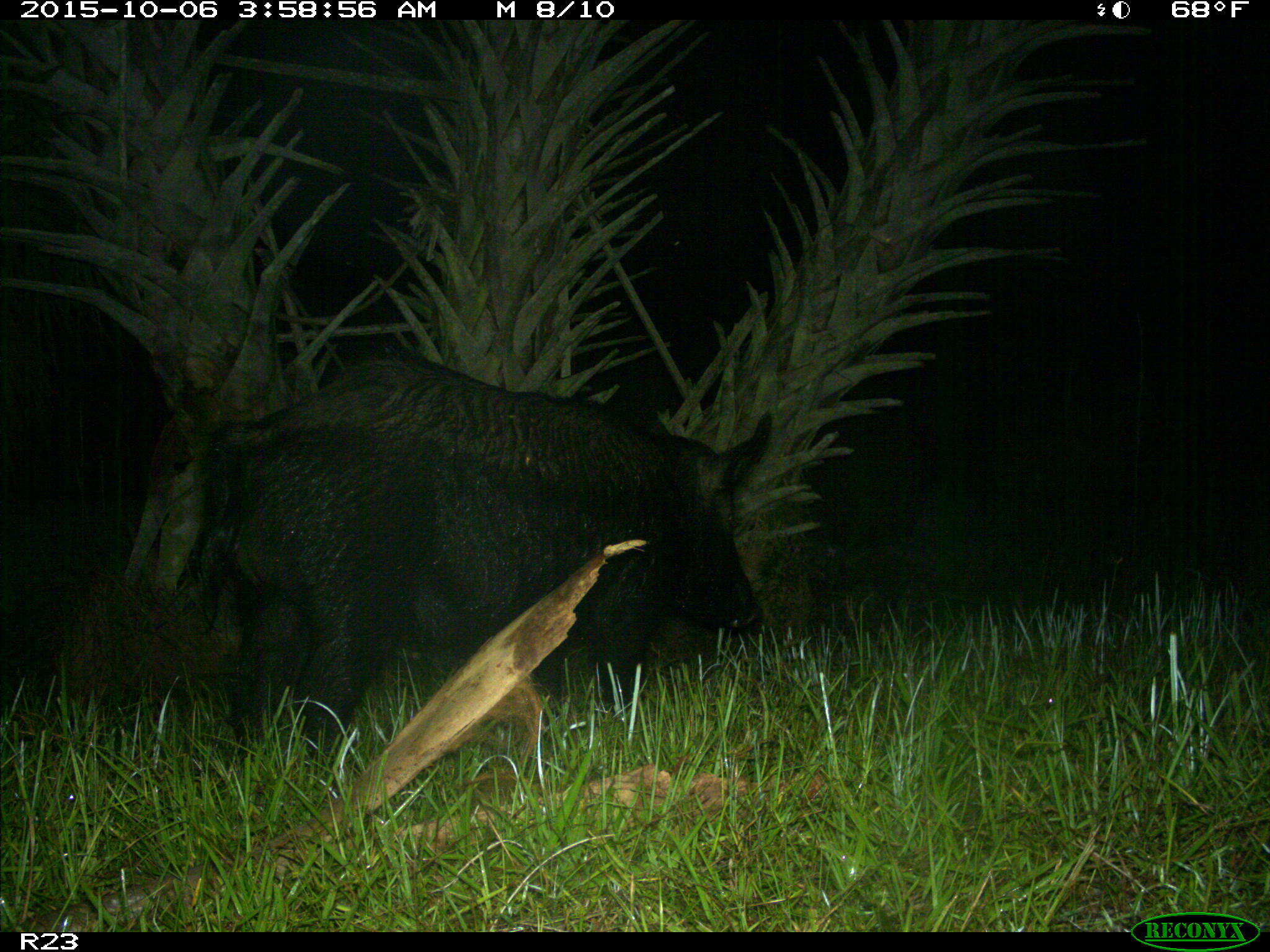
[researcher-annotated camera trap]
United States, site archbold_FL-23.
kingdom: Animalia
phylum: Chordata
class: Mammalia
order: Artiodactyla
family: Suidae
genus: Sus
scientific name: Sus scrofa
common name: wild boar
Sus scrofa (wild boar).